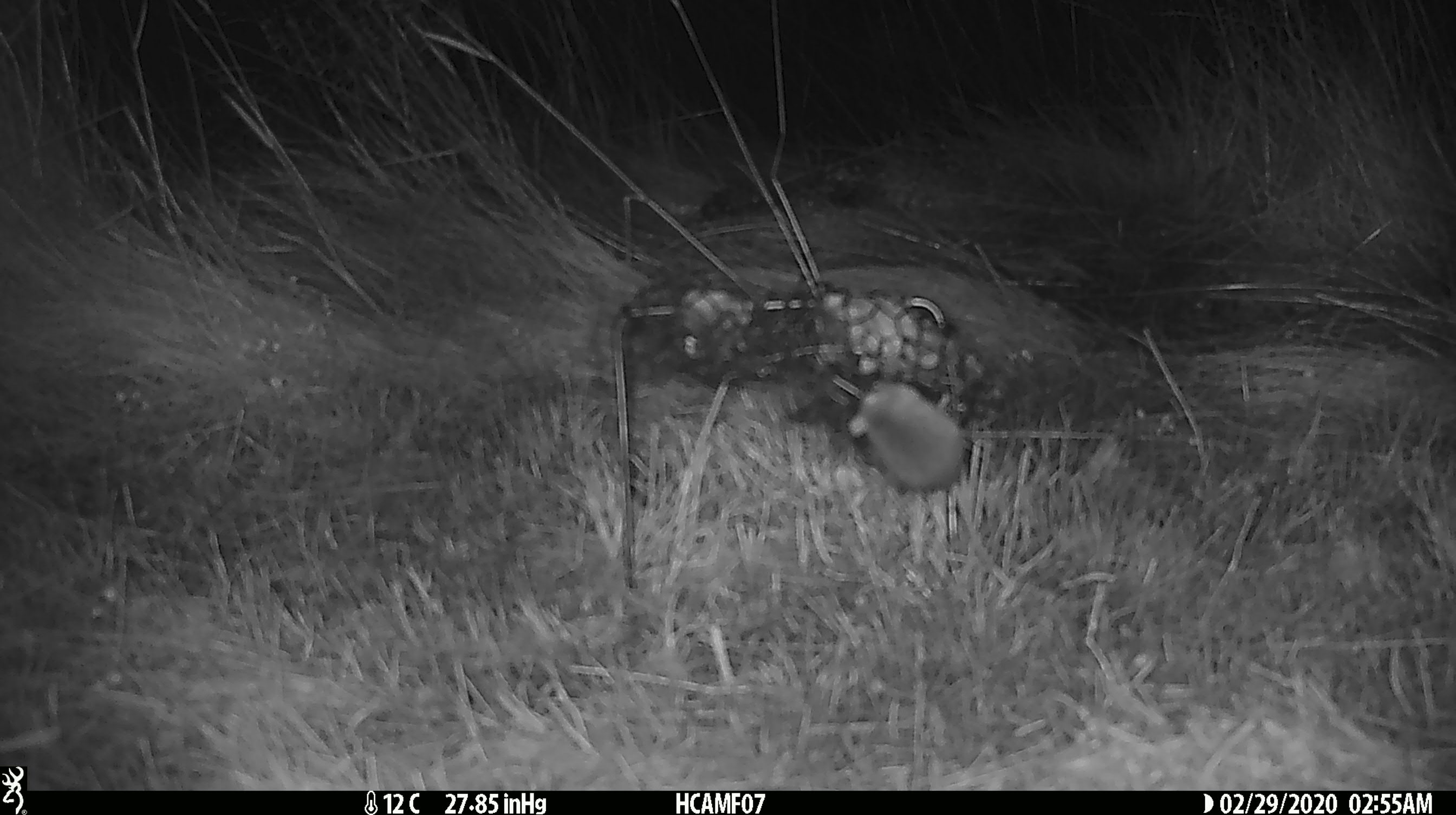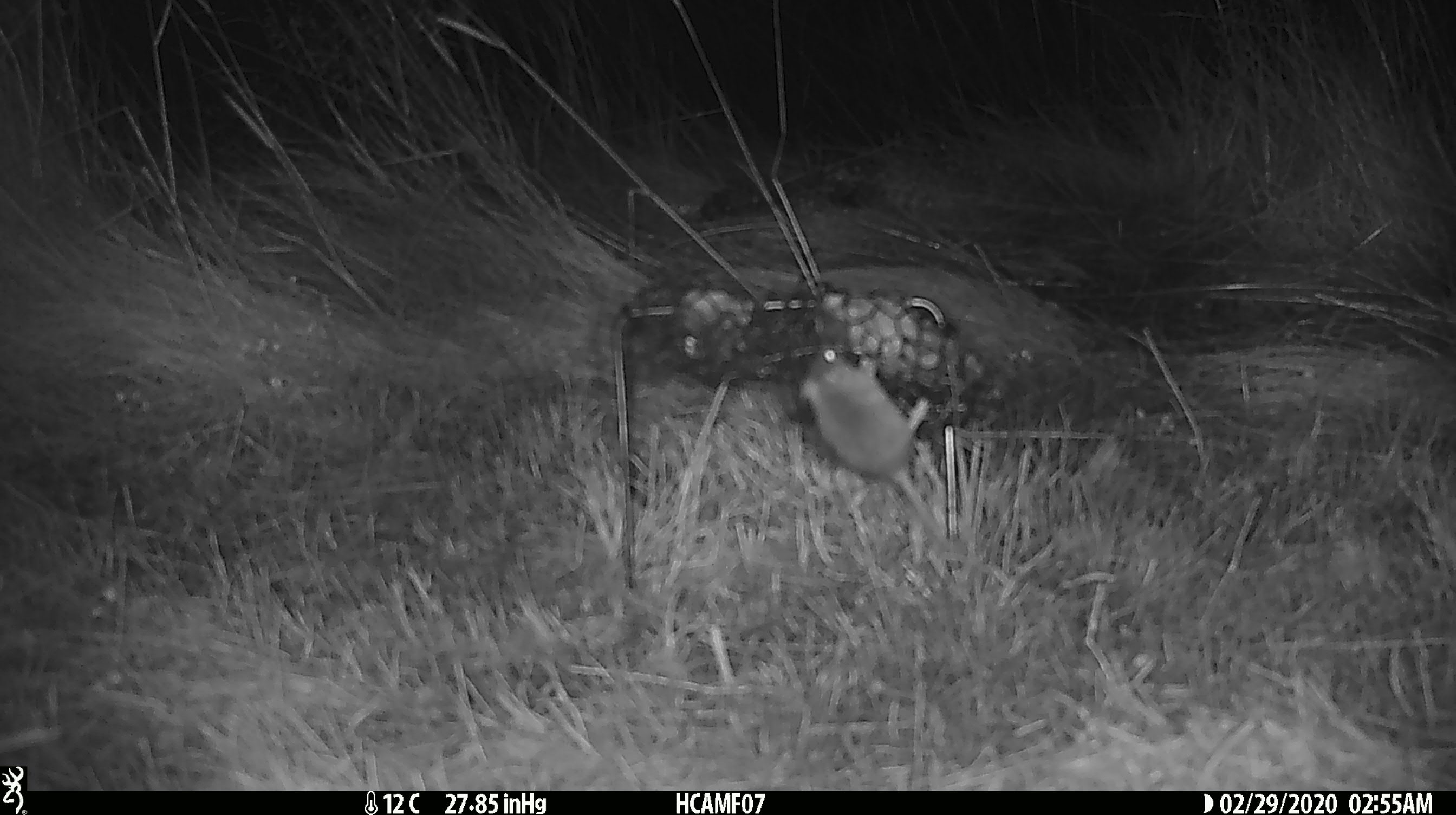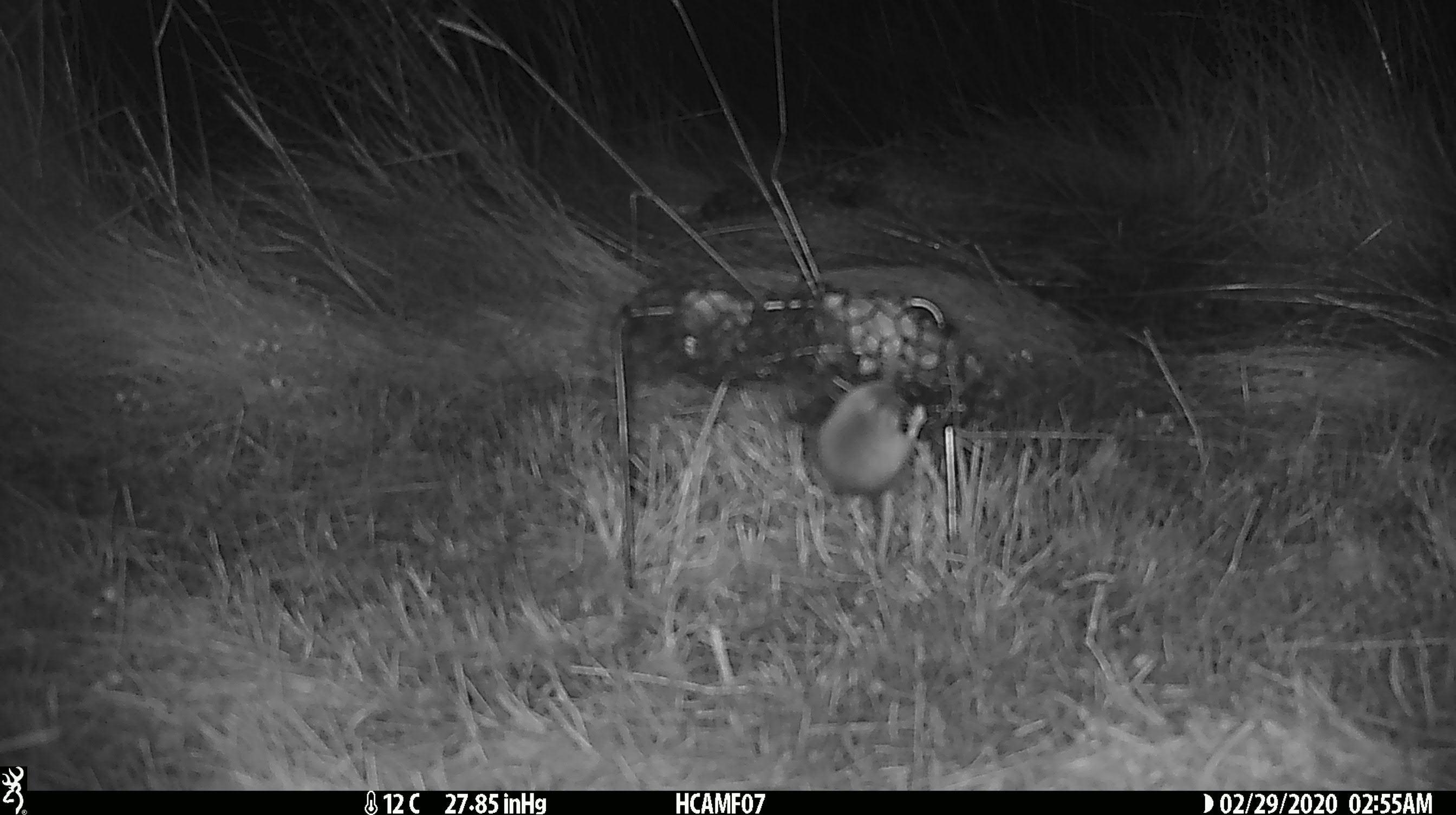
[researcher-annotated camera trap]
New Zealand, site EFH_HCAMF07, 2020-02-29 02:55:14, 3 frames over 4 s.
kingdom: Animalia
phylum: Chordata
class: Mammalia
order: Rodentia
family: Muridae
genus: Mus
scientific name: Mus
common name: mouse